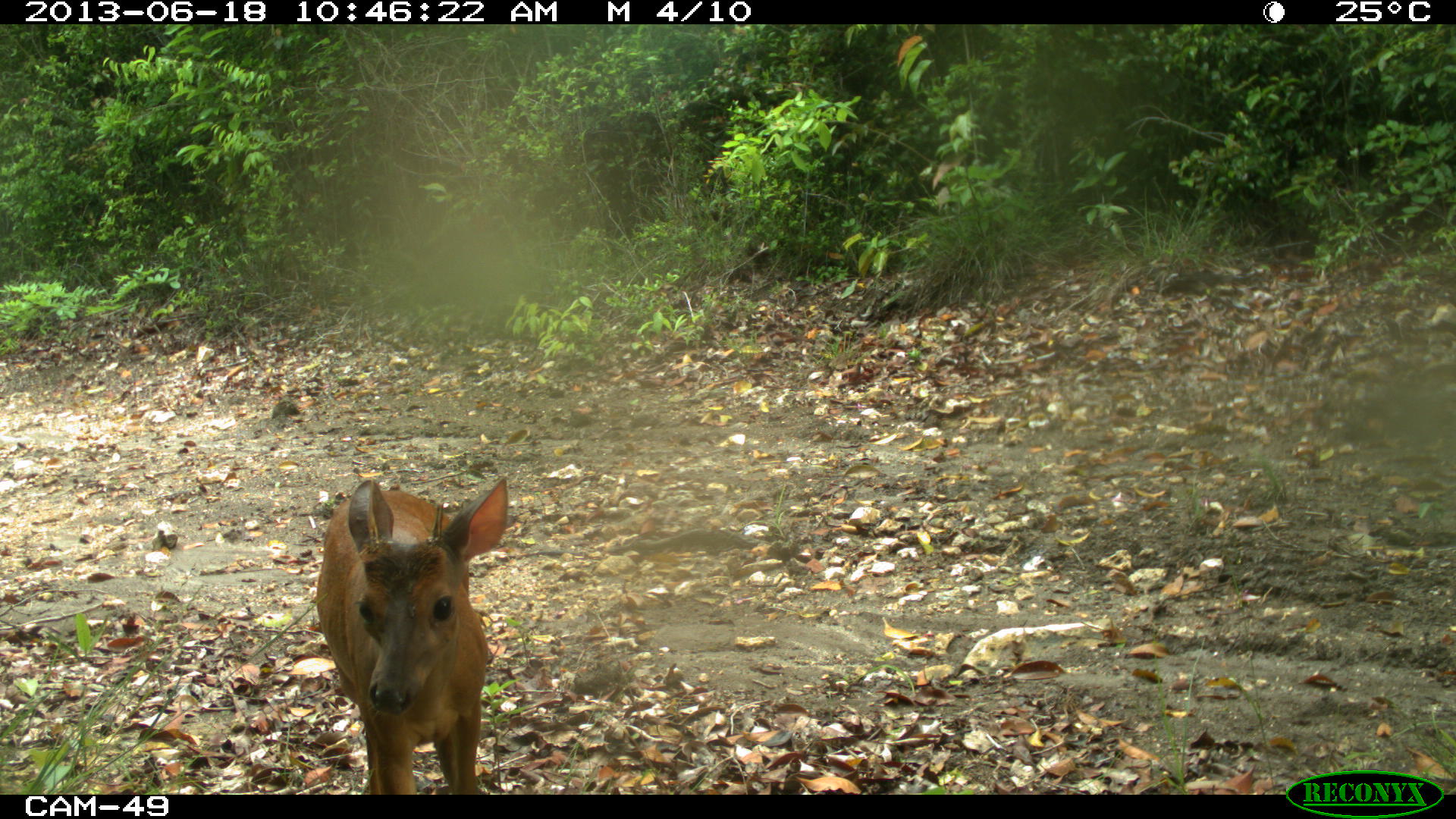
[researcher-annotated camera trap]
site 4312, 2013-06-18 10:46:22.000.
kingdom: Animalia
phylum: Chordata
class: Mammalia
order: Artiodactyla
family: Cervidae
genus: Mazama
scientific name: Mazama temama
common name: central american red brocket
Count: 1.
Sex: male.